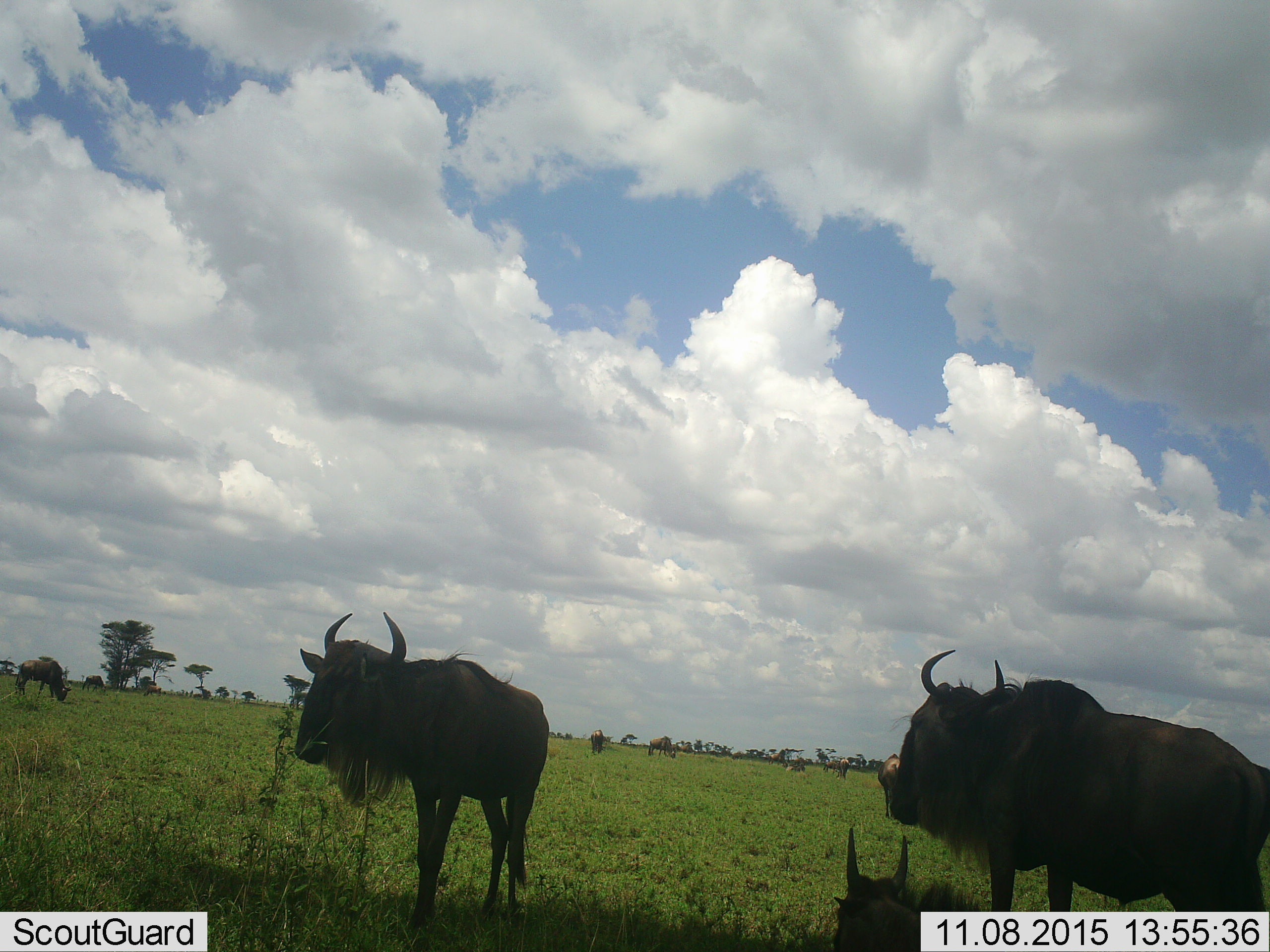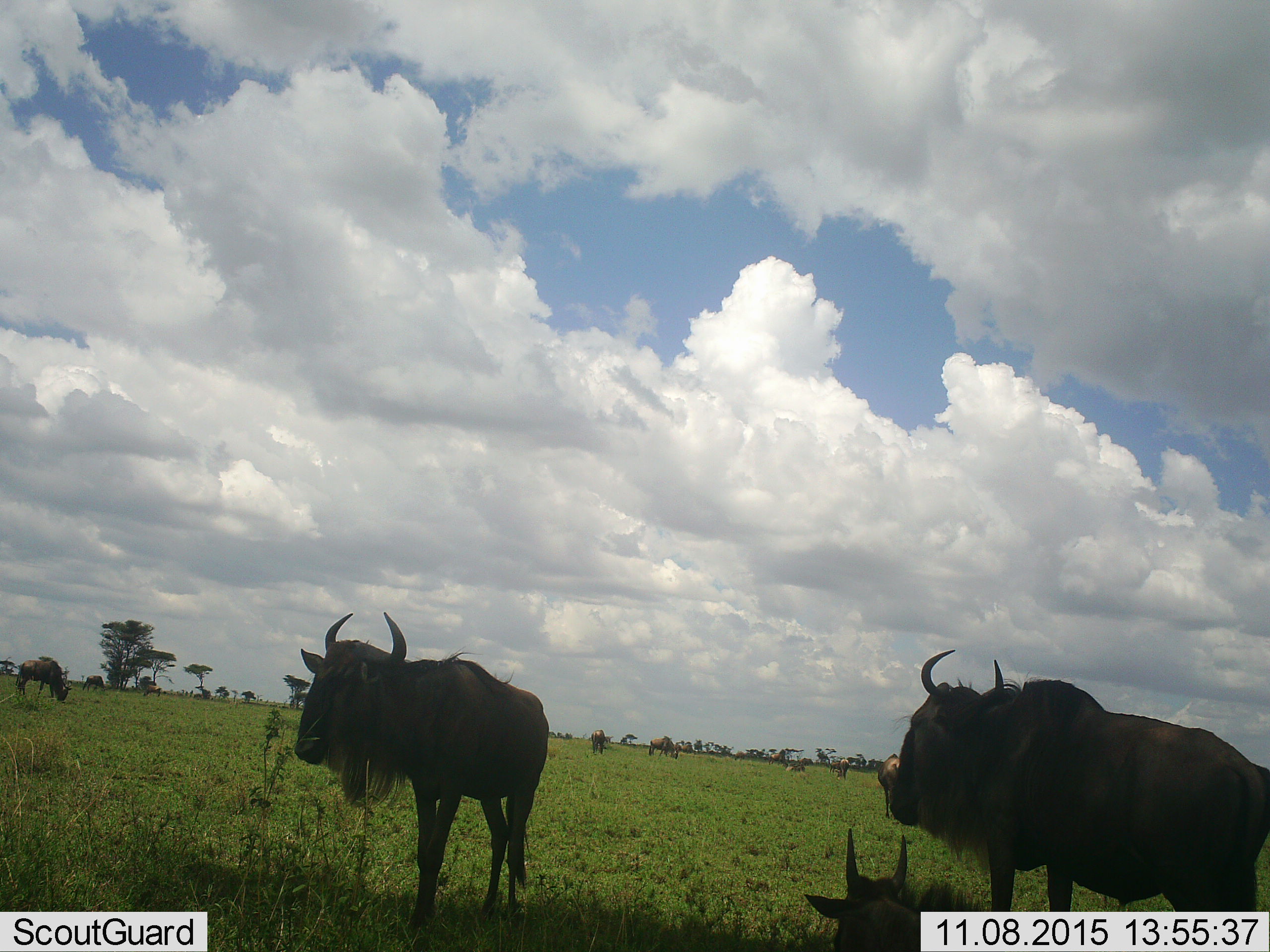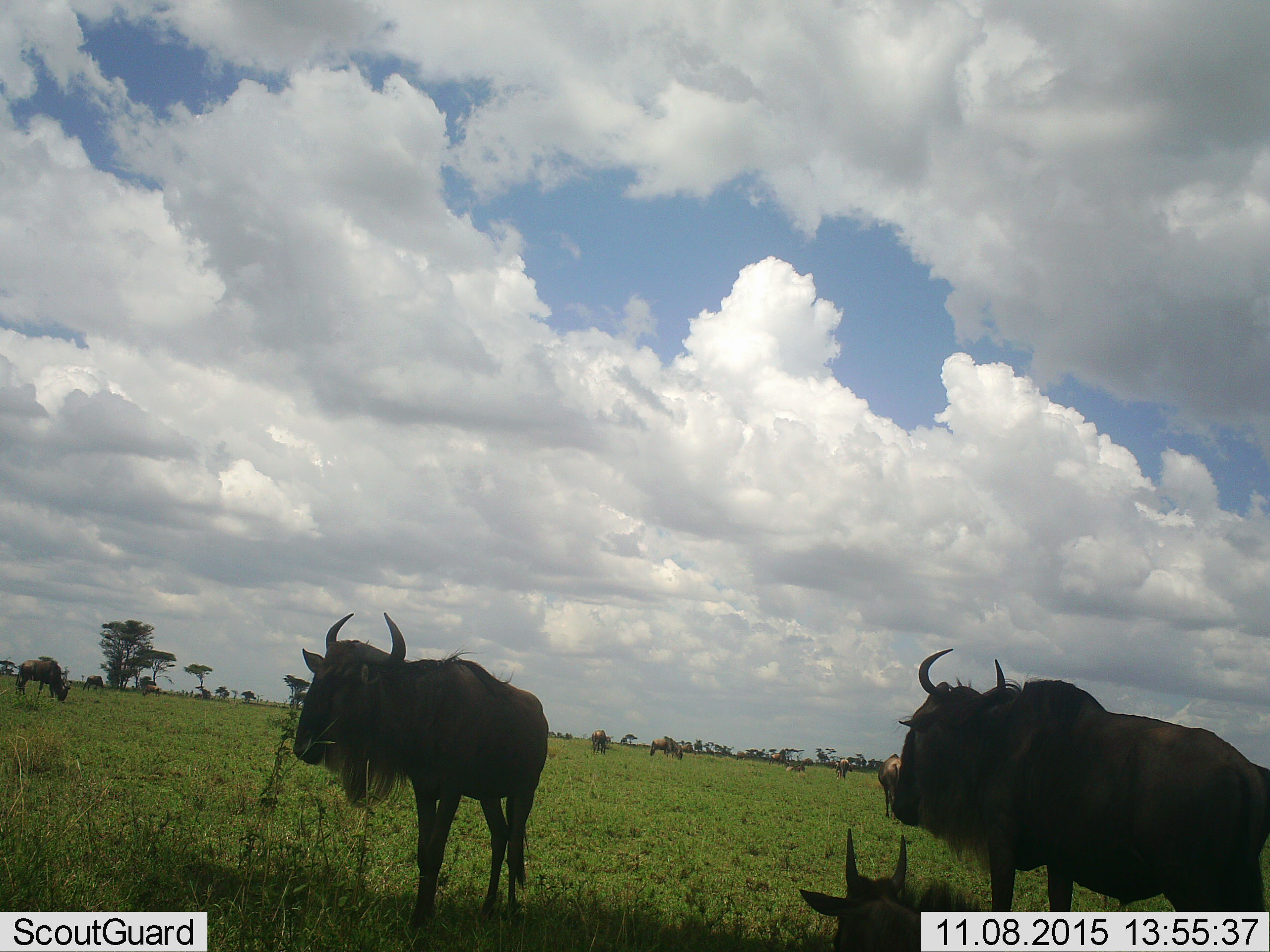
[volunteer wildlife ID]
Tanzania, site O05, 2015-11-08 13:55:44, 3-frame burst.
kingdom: Animalia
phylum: Chordata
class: Mammalia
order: Artiodactyla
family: Bovidae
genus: Connochaetes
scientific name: Connochaetes taurinus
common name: blue wildebeest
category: wildebeest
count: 11-50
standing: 78%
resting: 78%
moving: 33%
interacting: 11%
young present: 0%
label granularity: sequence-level